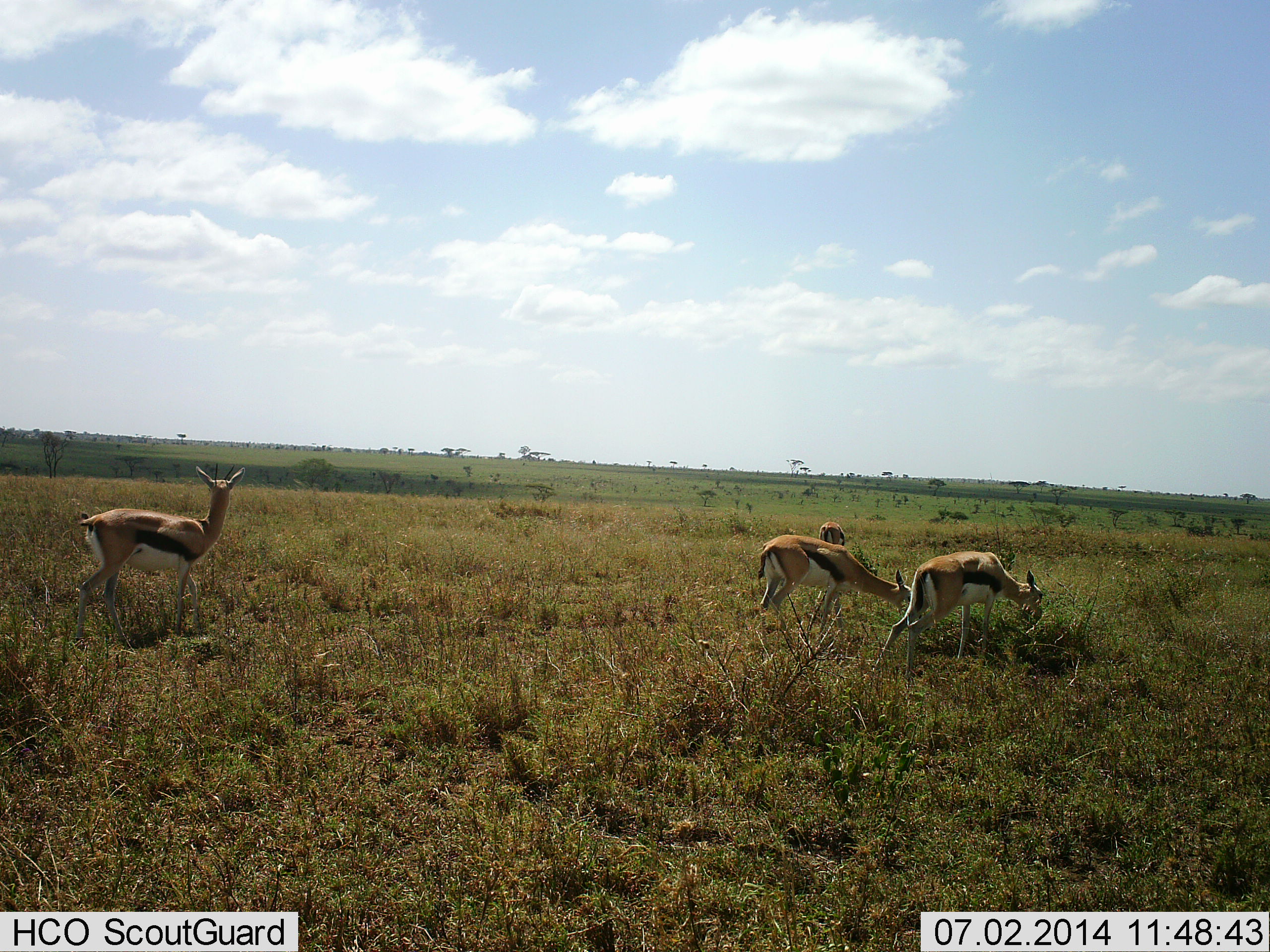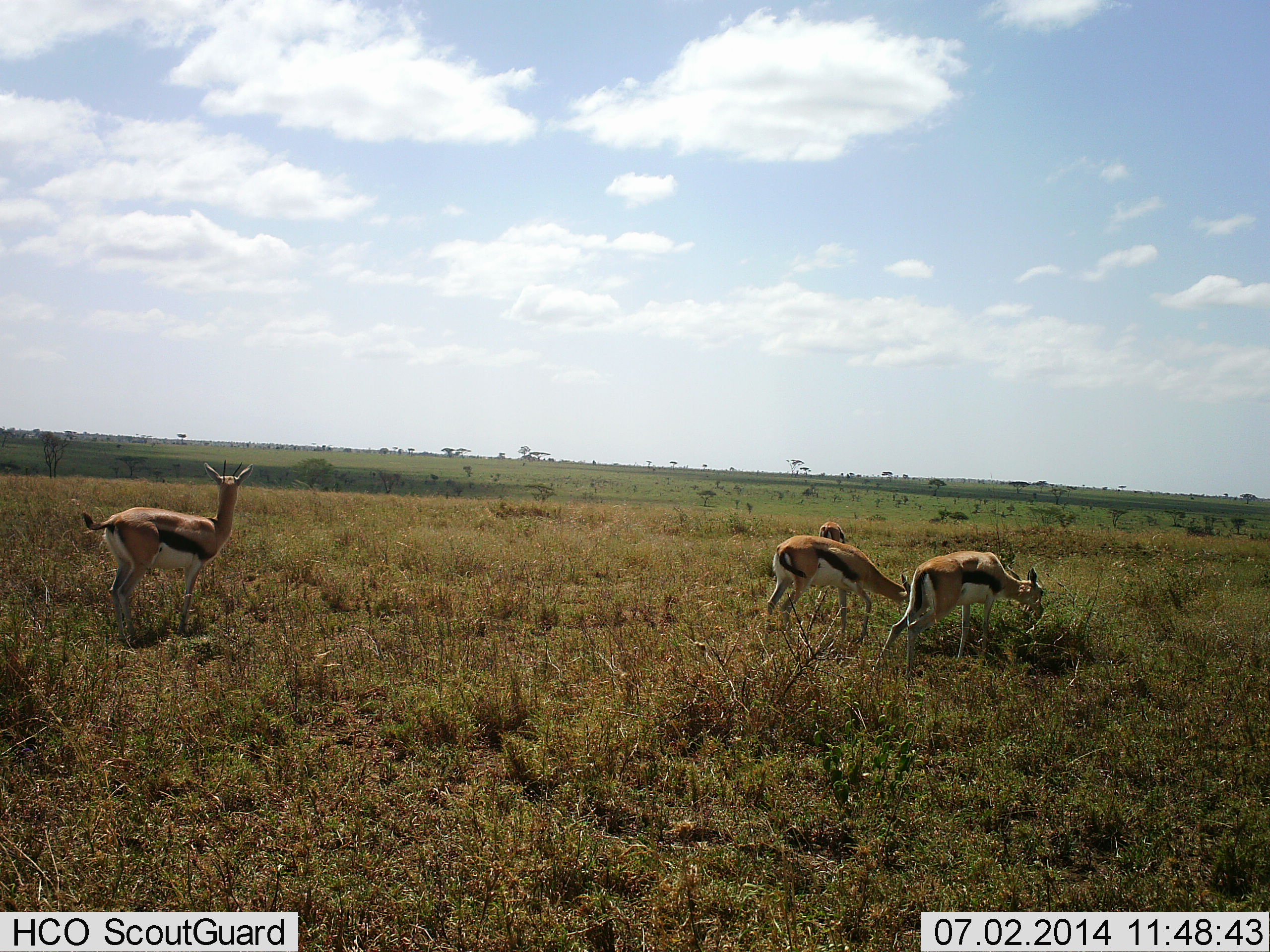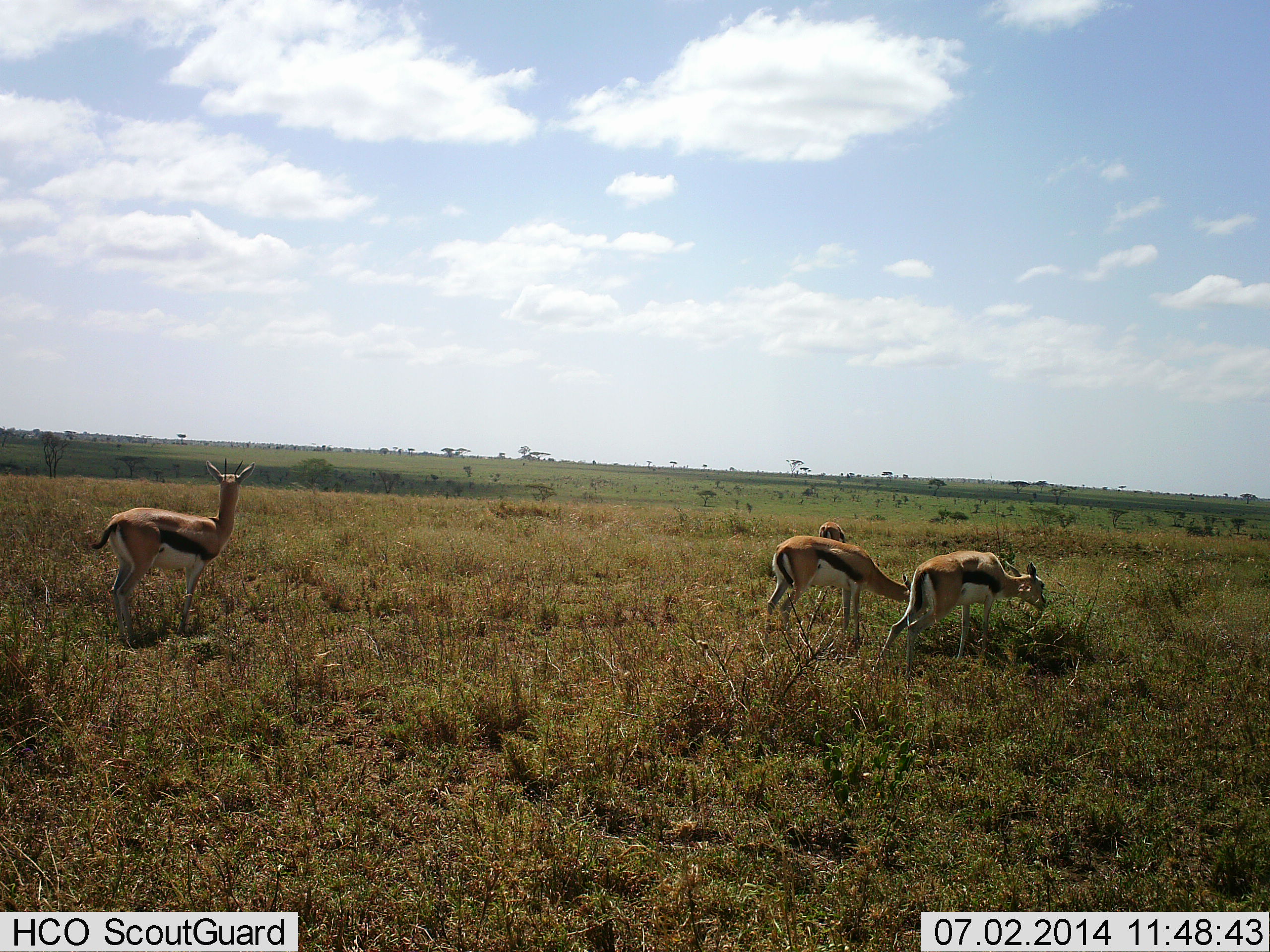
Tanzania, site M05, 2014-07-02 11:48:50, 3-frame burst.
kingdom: Animalia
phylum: Chordata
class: Mammalia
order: Artiodactyla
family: Bovidae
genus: Eudorcas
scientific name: Eudorcas thomsonii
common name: thomson's gazelle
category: gazellethomsons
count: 4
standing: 80%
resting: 0%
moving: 10%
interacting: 0%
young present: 0%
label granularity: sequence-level